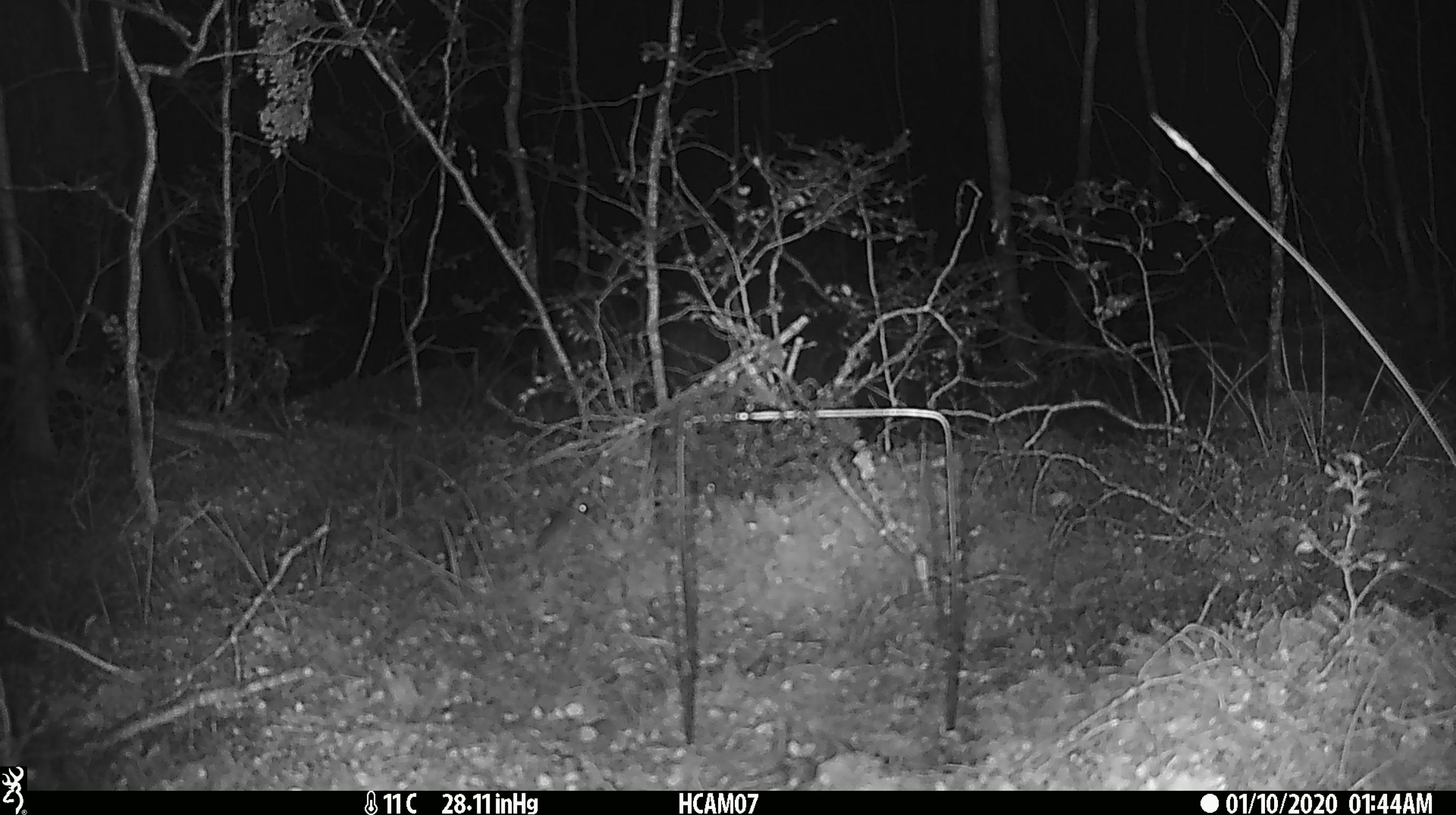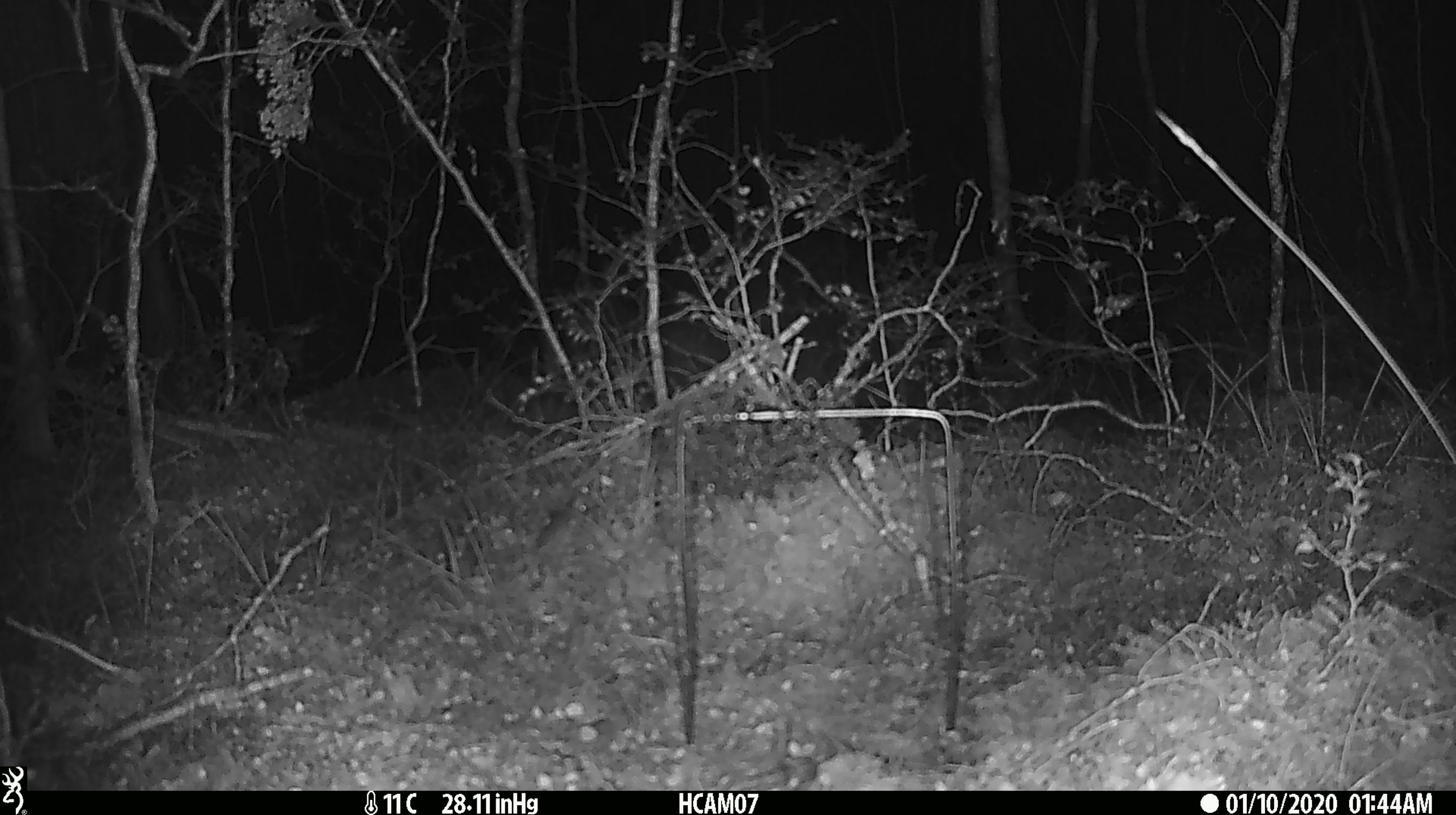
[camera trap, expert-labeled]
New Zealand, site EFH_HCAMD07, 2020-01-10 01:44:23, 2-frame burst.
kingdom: Animalia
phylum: Chordata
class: Mammalia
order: Rodentia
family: Muridae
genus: Mus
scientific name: Mus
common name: mouse